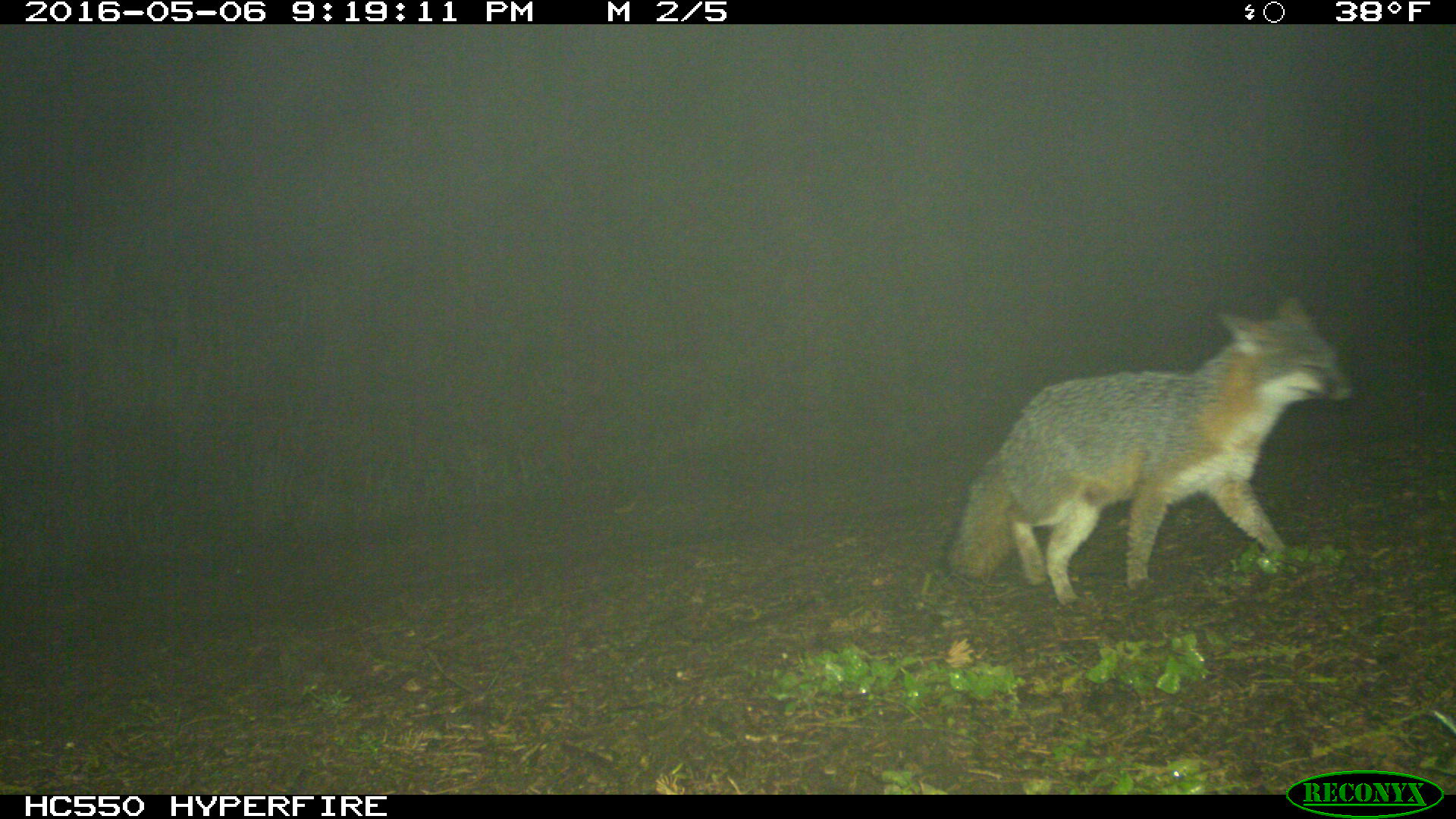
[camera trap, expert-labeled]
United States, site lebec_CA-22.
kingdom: Animalia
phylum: Chordata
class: Mammalia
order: Carnivora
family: Canidae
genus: Urocyon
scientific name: Urocyon cinereoargenteus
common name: gray fox